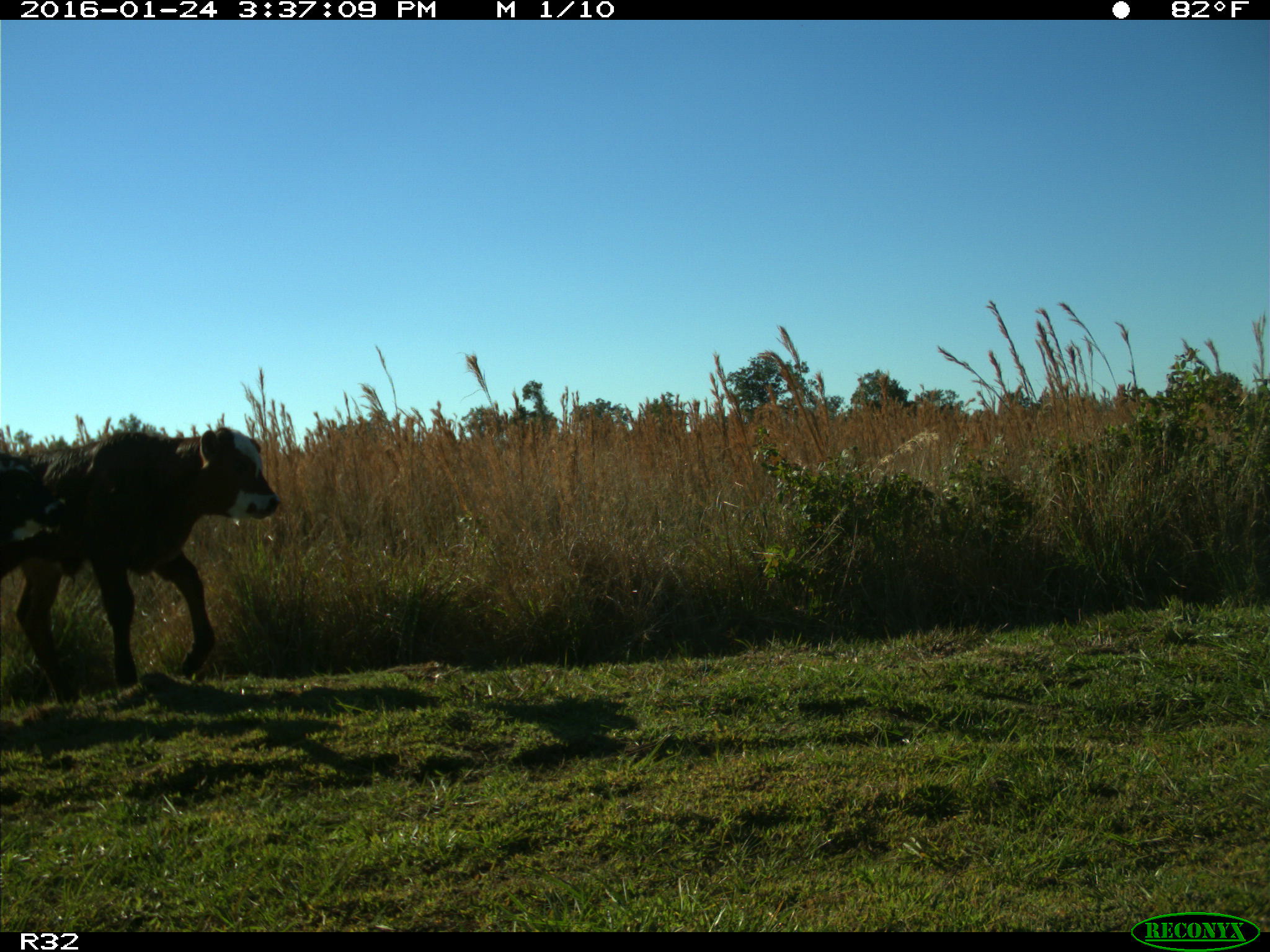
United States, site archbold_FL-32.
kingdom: Animalia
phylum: Chordata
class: Mammalia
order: Artiodactyla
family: Bovidae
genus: Bos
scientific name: Bos taurus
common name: domestic cow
Bos taurus (domestic cow).